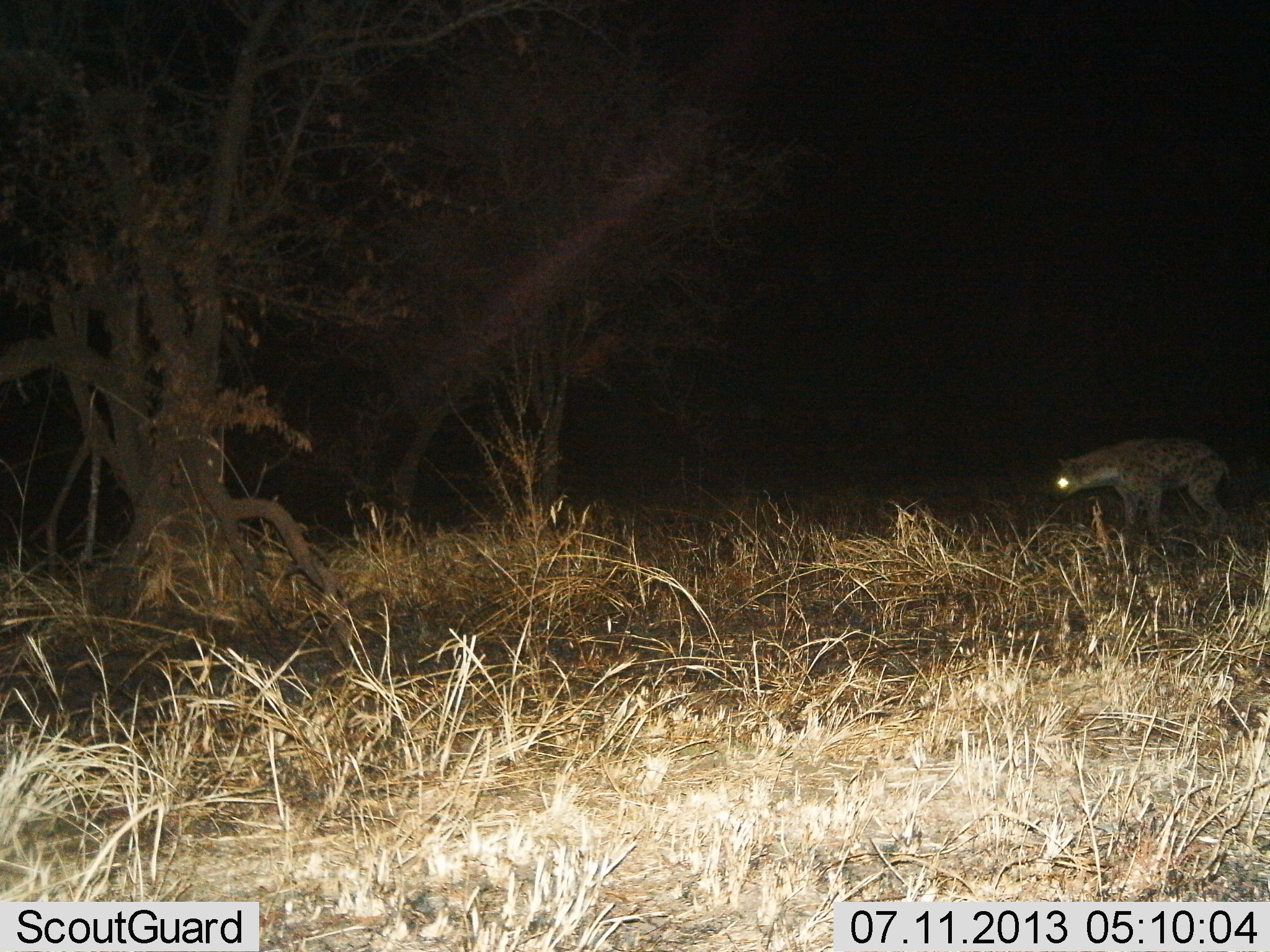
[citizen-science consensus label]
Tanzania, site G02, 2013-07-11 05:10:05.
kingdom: Animalia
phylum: Chordata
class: Mammalia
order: Carnivora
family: Hyaenidae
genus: Crocuta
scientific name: Crocuta crocuta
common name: spotted hyena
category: hyenaspotted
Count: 1.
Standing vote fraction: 67%.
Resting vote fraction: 0%.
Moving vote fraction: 40%.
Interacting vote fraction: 0%.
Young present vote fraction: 0%.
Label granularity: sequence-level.